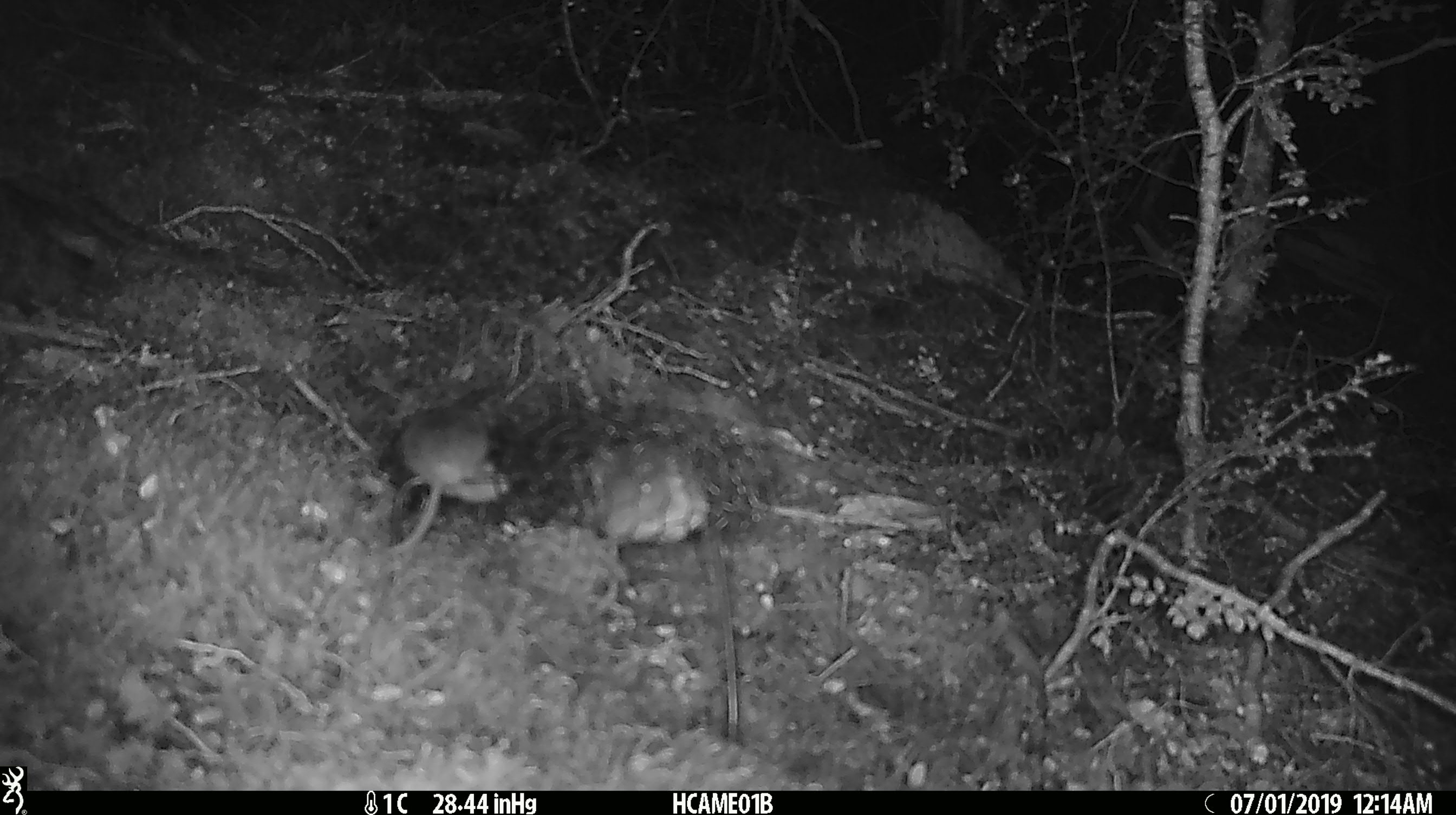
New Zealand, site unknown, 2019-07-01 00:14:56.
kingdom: Animalia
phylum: Chordata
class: Mammalia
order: Rodentia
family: Muridae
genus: Mus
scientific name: Mus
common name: mouse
Mouse (Mus).